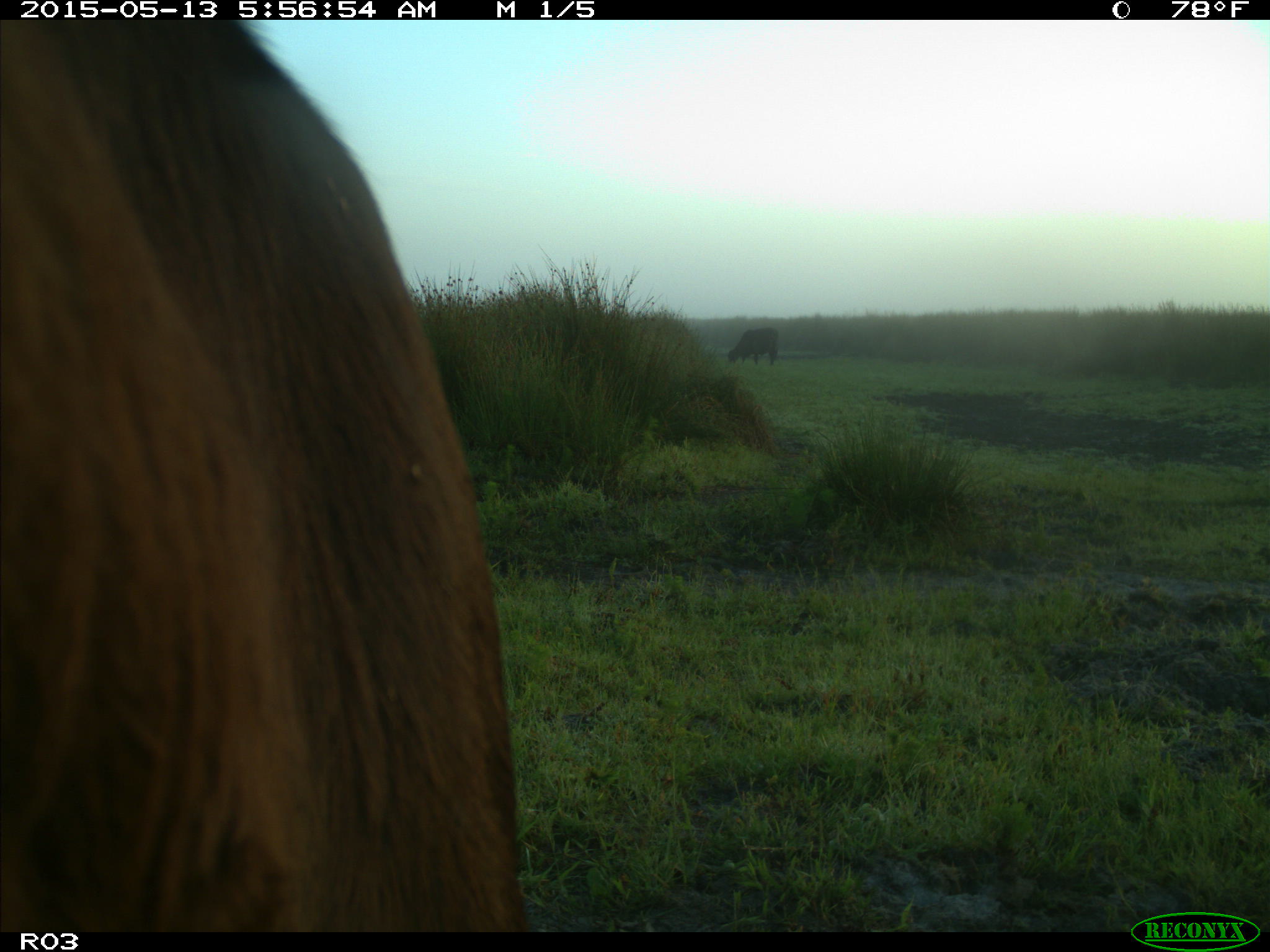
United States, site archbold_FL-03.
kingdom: Animalia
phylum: Chordata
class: Mammalia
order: Artiodactyla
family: Bovidae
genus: Bos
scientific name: Bos taurus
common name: domestic cow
Bos taurus (domestic cow).